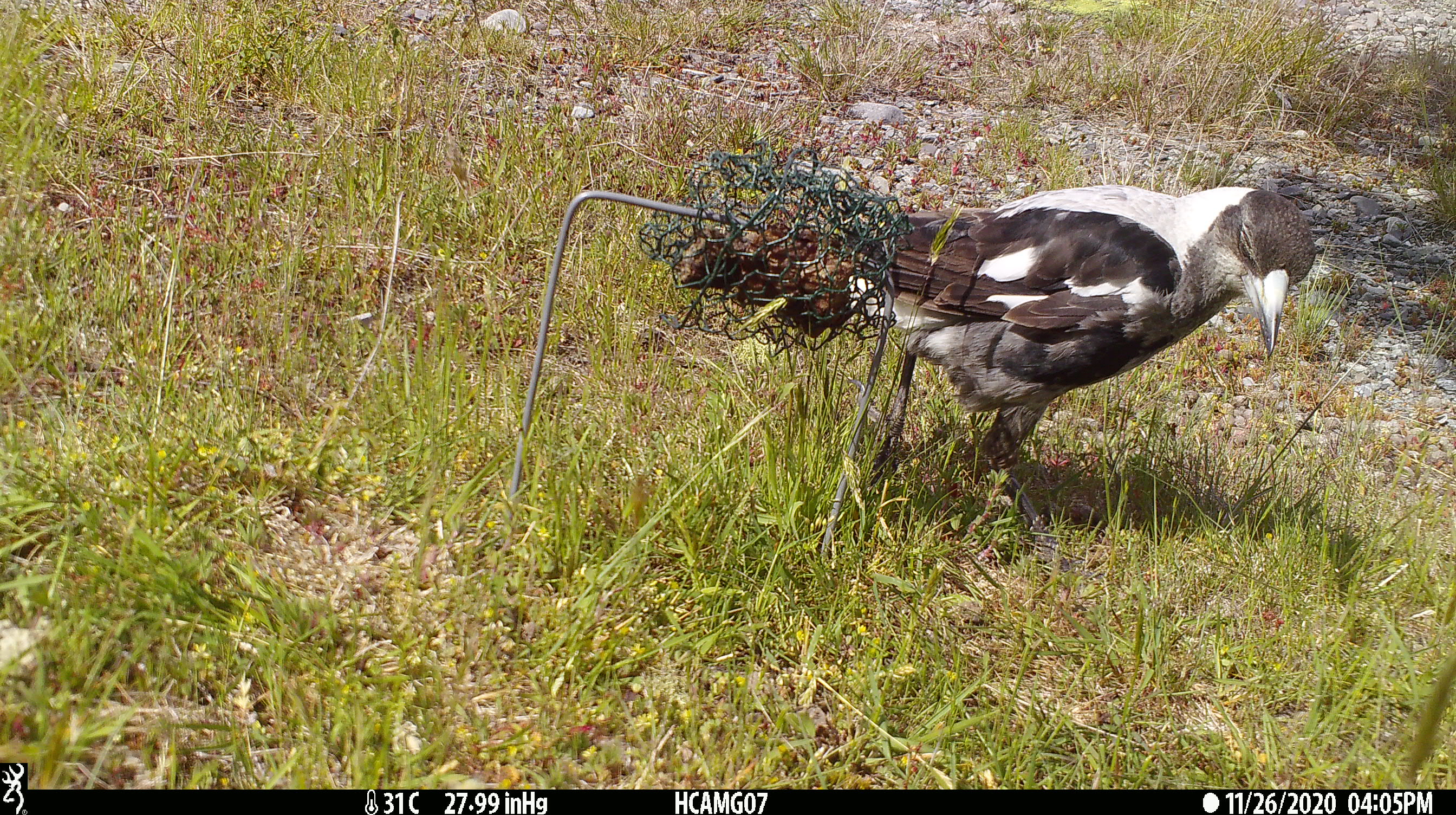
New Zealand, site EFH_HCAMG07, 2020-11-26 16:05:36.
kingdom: Animalia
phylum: Chordata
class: Aves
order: Passeriformes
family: Artamidae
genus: Gymnorhina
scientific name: Gymnorhina tibicen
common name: australian magpie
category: magpie